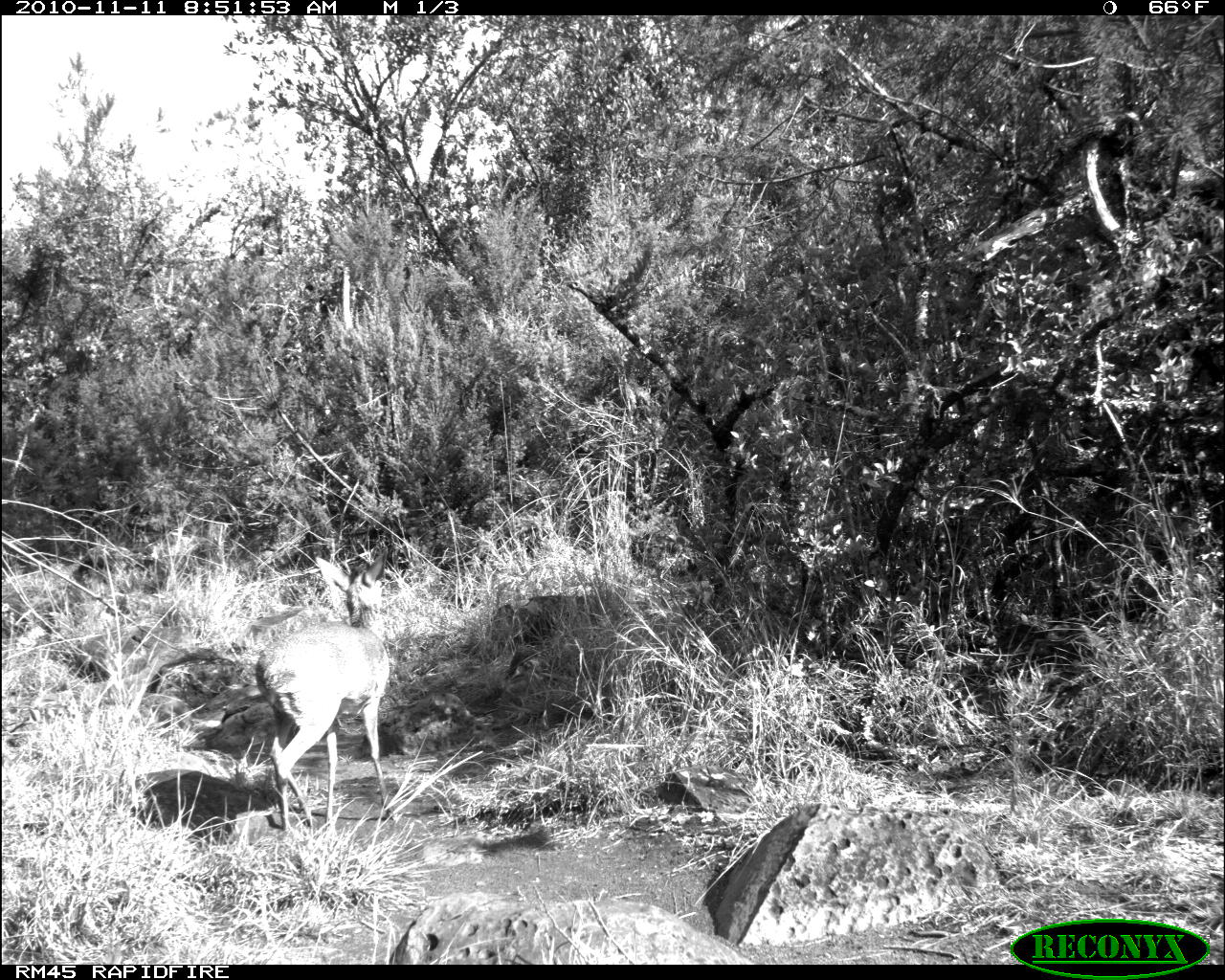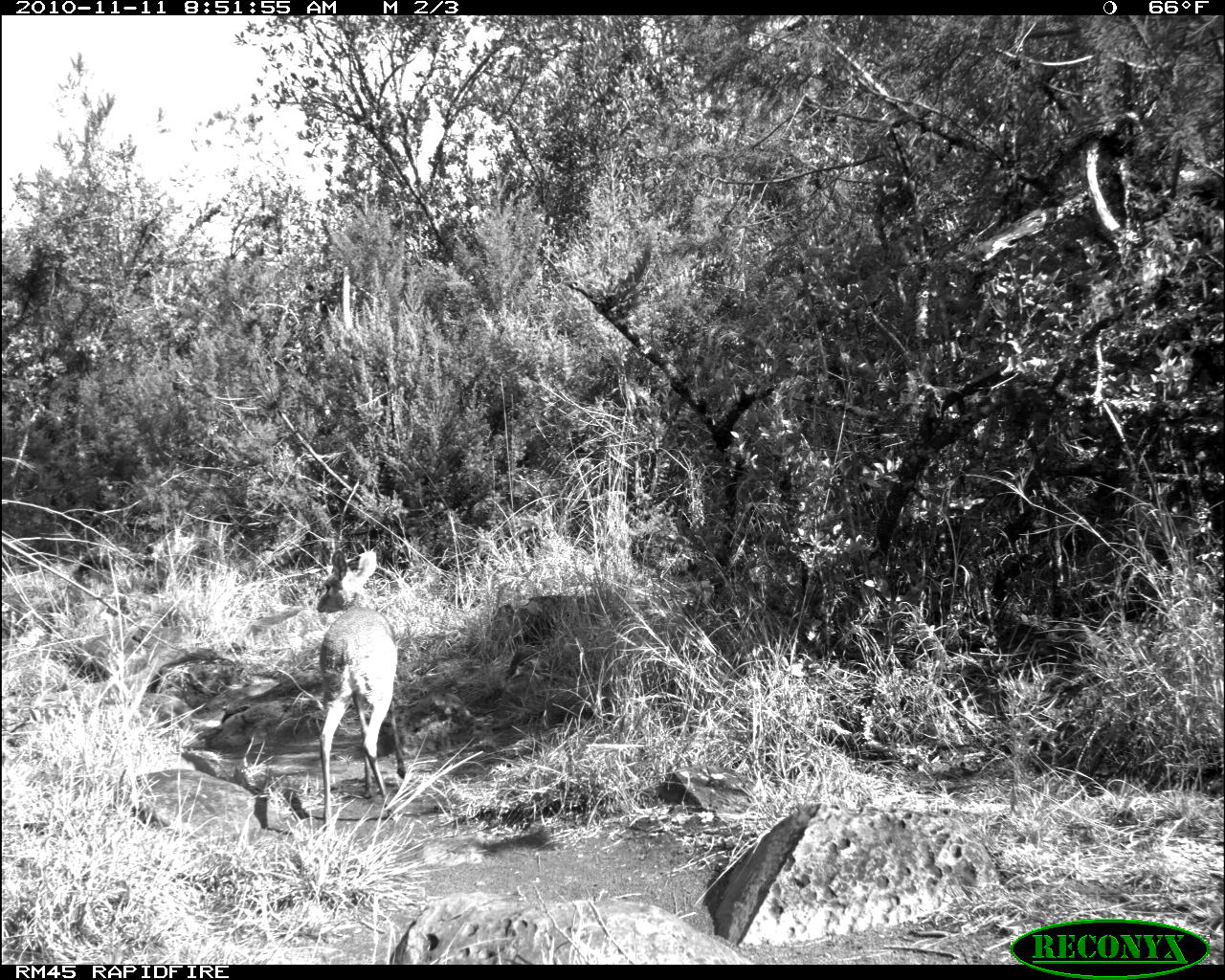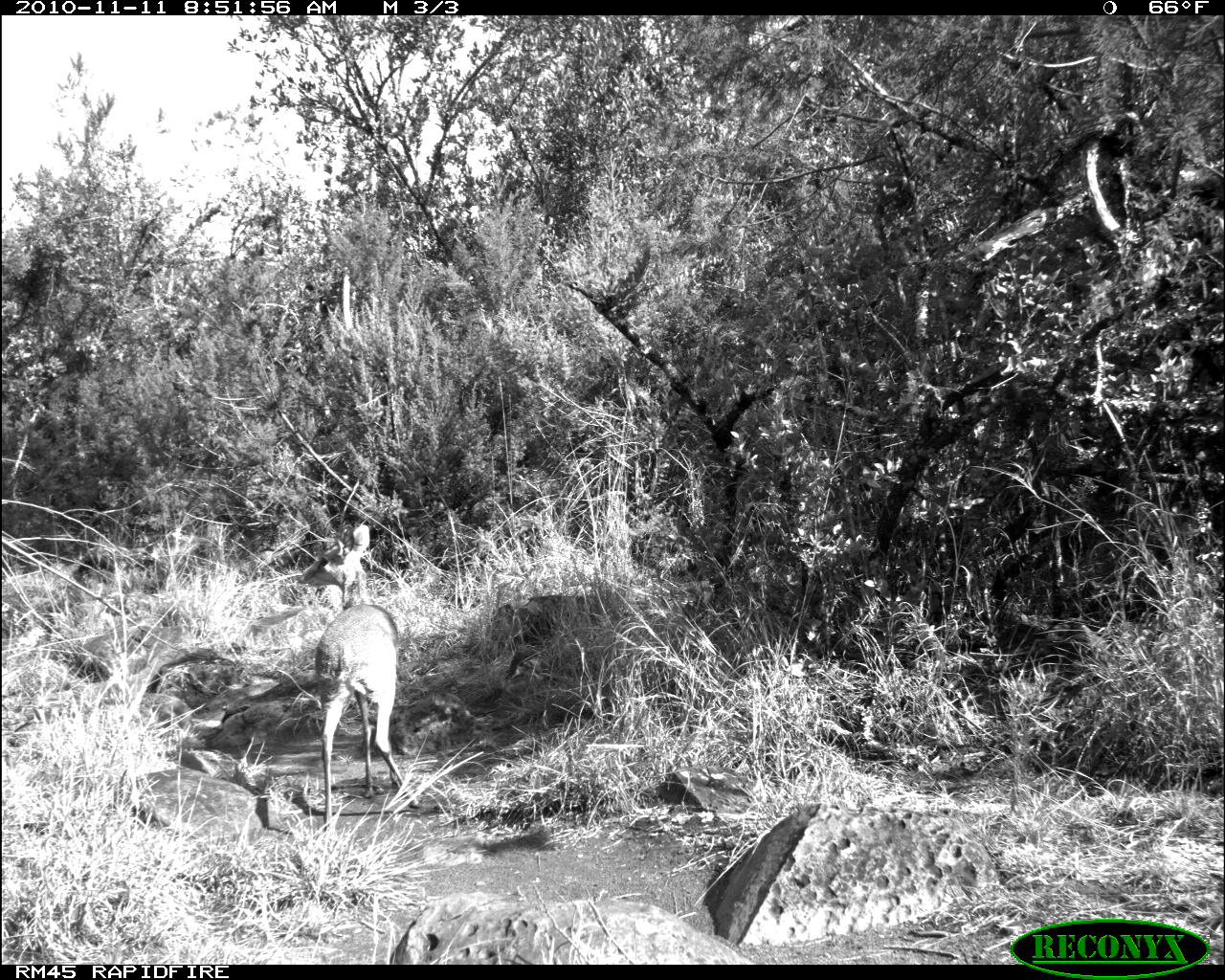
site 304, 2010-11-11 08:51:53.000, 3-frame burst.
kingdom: Animalia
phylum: Chordata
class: Mammalia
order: Artiodactyla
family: Bovidae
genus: Madoqua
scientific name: Madoqua guentheri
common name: günther's dik-dik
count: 1